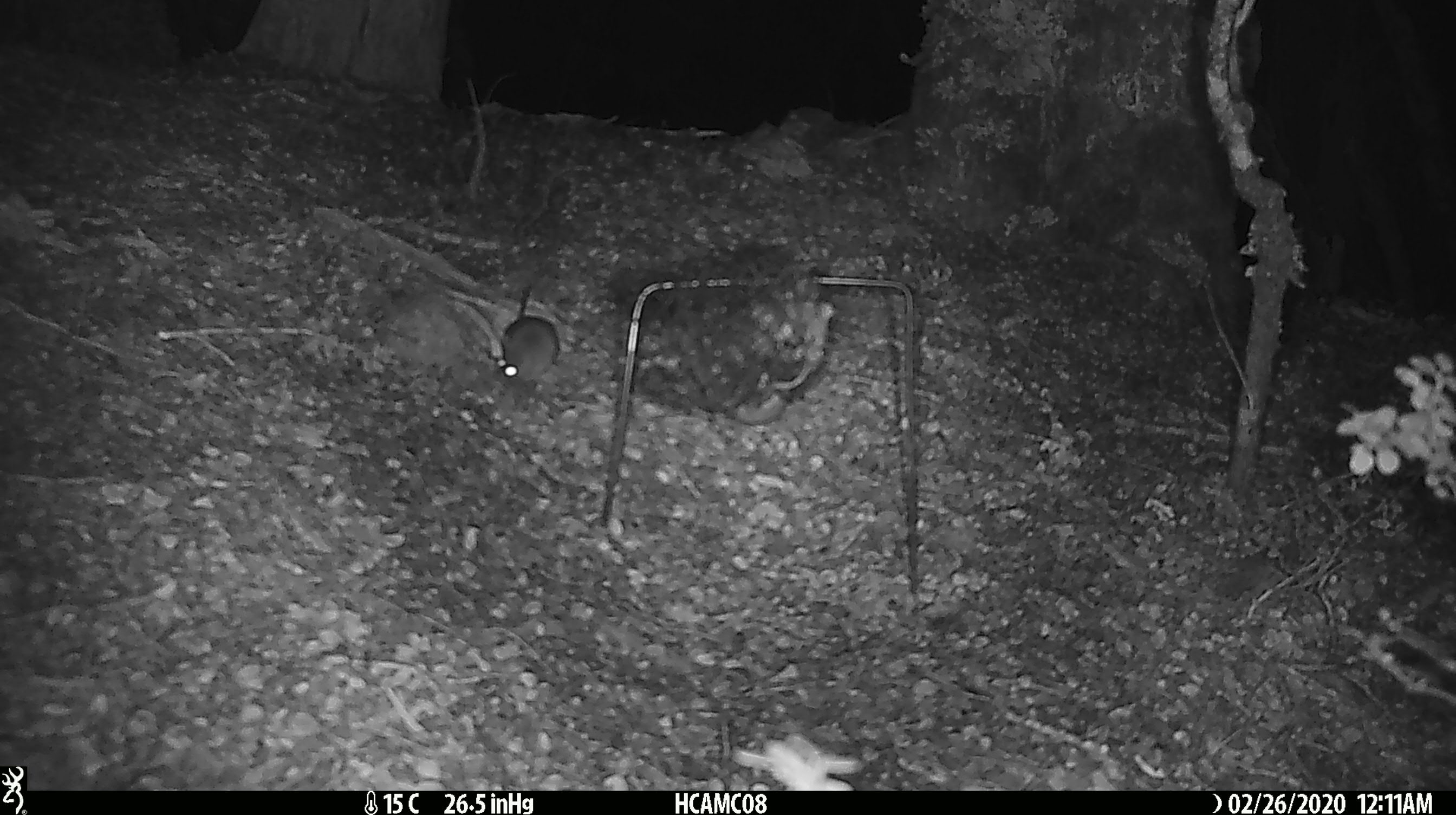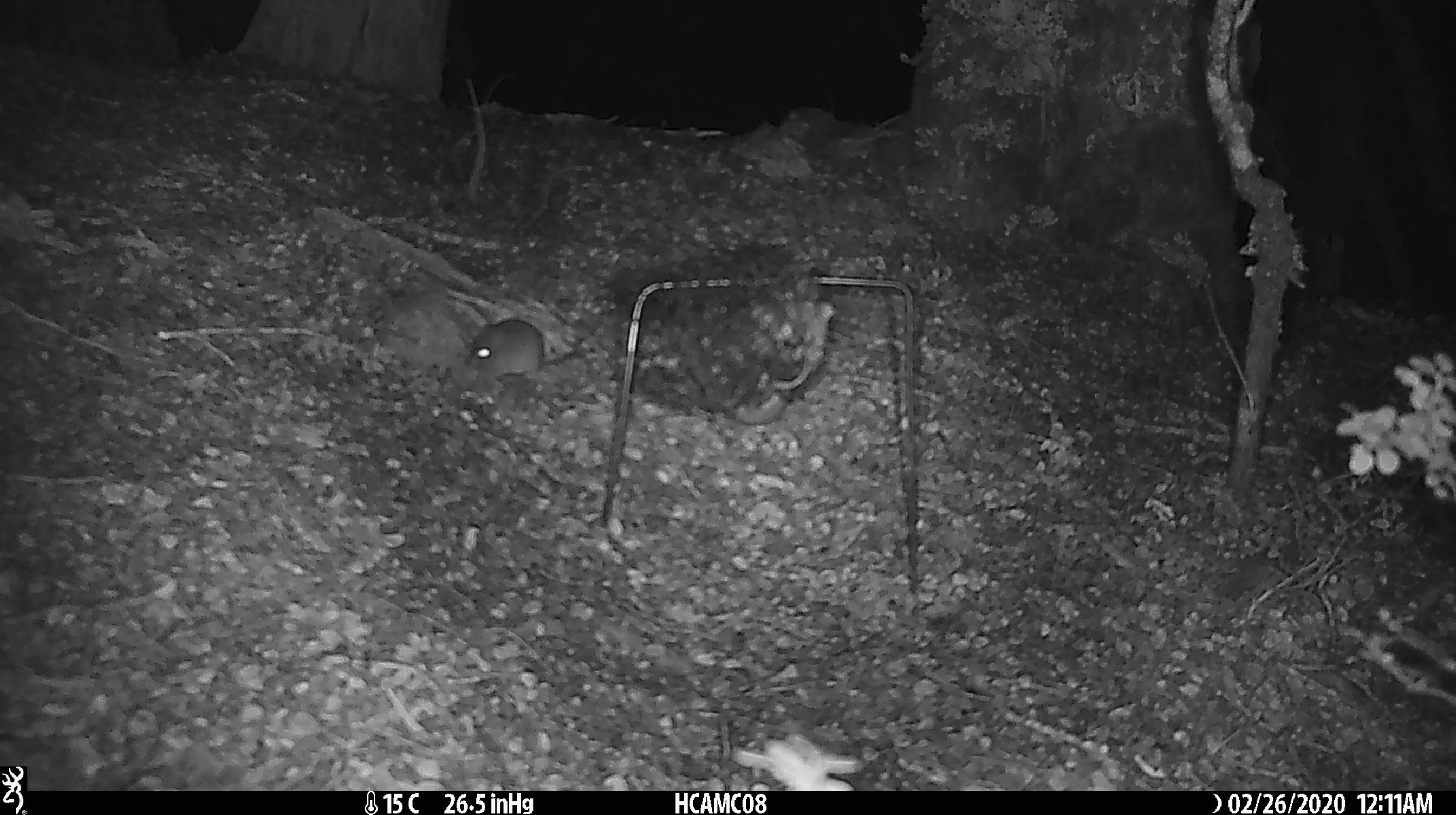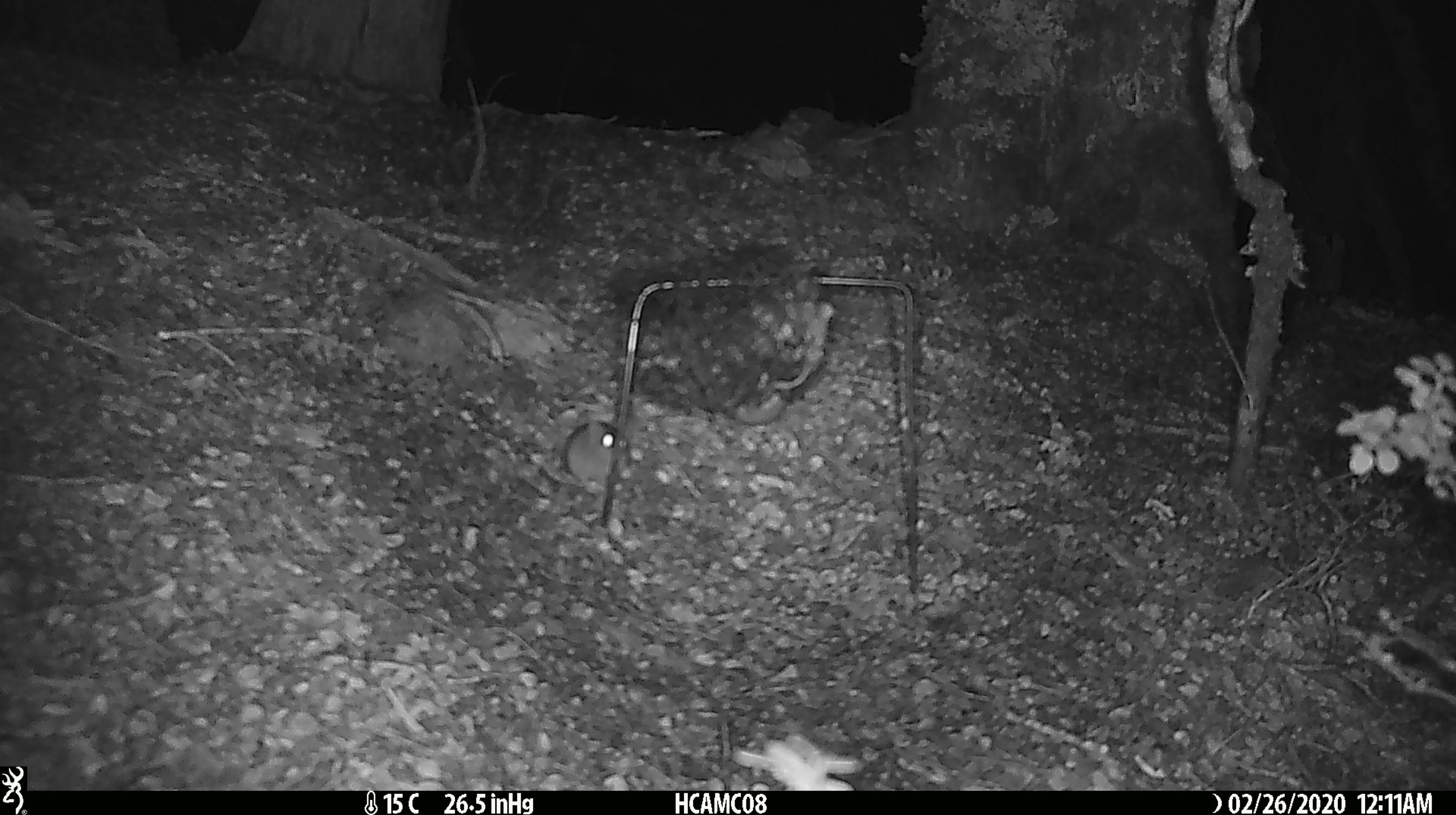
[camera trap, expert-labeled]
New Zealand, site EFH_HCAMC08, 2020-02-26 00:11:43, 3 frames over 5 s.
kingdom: Animalia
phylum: Chordata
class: Mammalia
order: Rodentia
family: Muridae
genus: Mus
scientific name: Mus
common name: mouse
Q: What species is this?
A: Mouse (Mus).